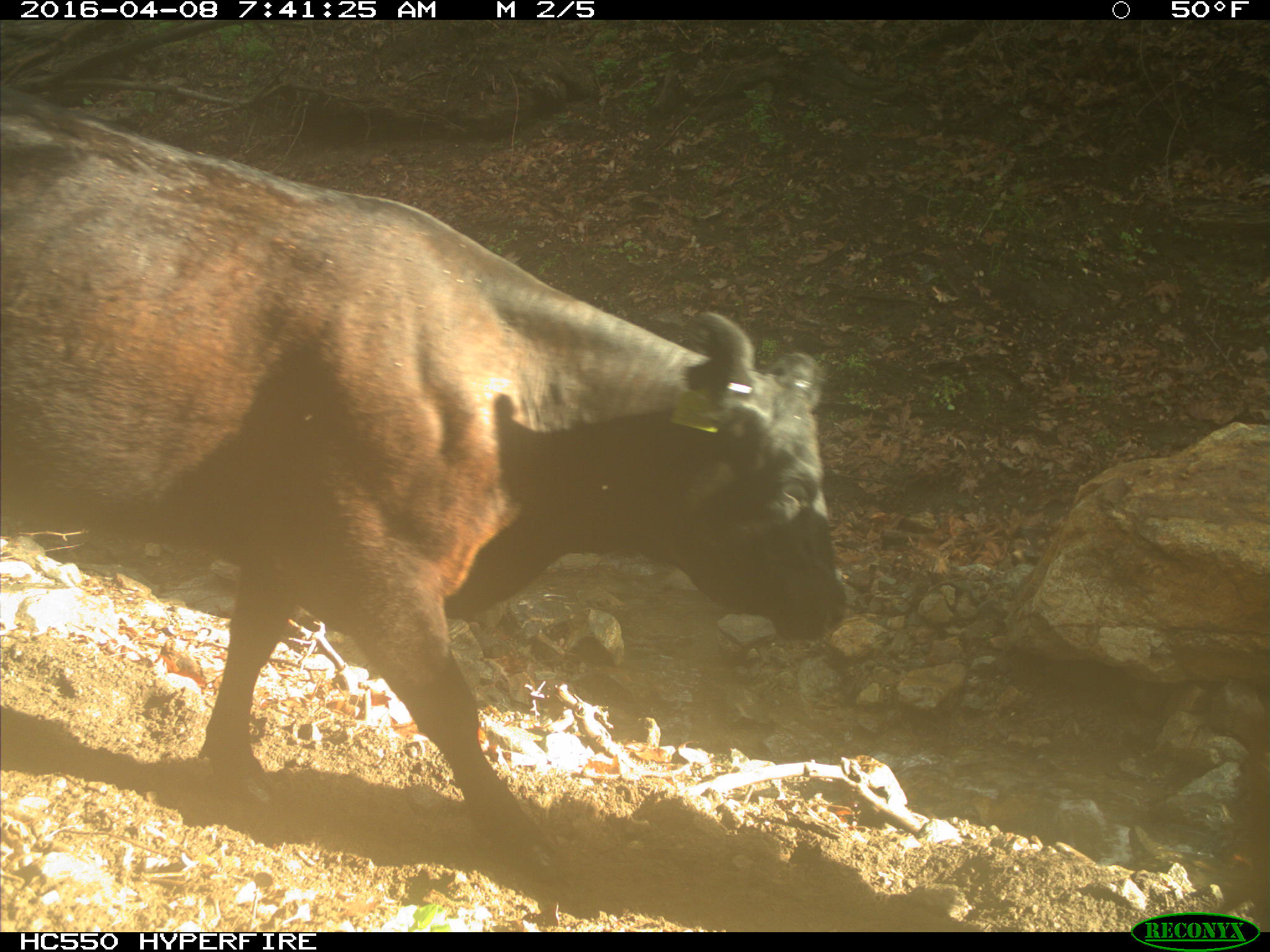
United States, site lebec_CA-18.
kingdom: Animalia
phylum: Chordata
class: Mammalia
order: Artiodactyla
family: Bovidae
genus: Bos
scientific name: Bos taurus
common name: domestic cow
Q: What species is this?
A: Bos taurus (domestic cow).